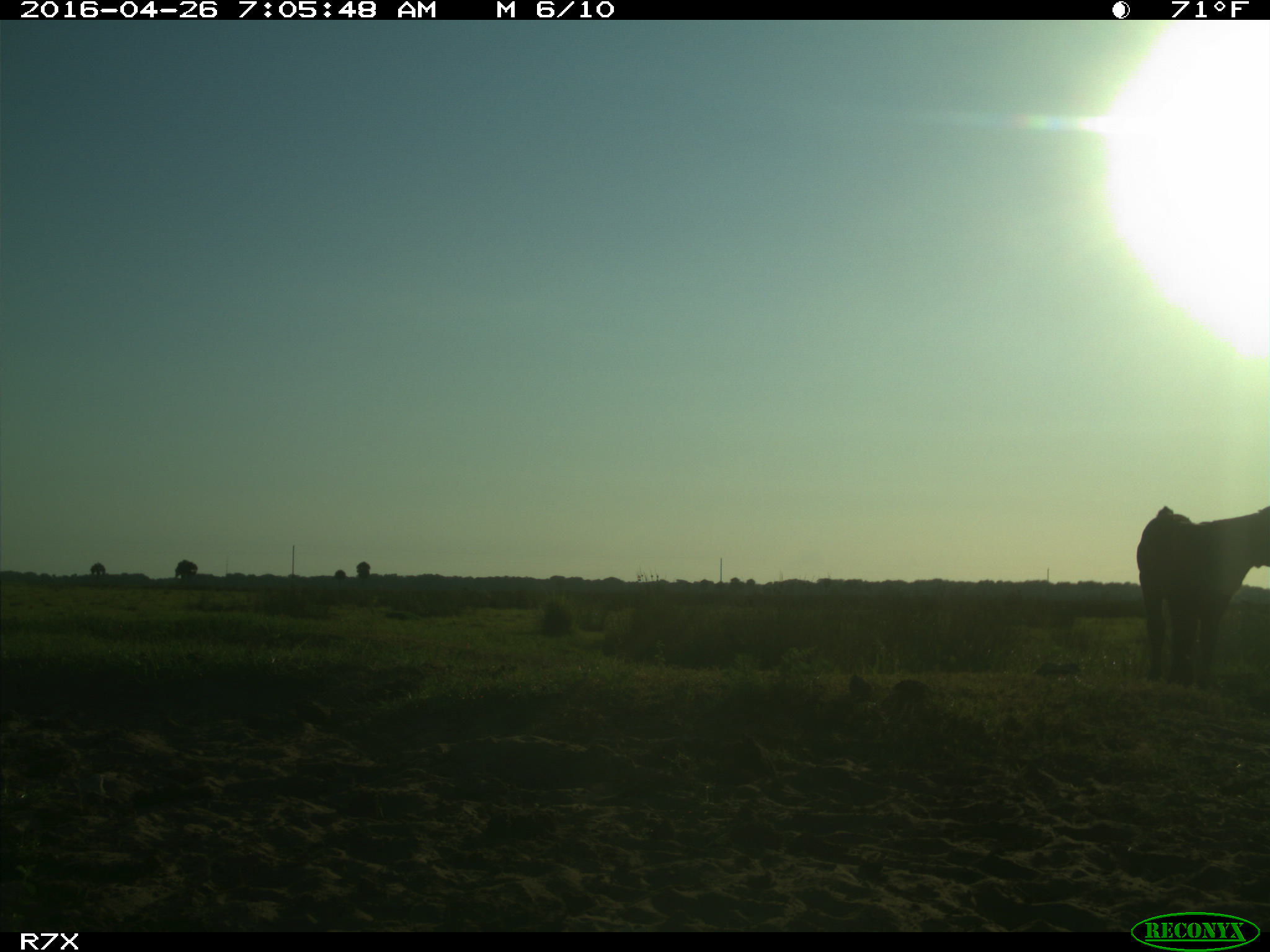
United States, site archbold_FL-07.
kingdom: Animalia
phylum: Chordata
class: Mammalia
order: Artiodactyla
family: Bovidae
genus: Bos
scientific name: Bos taurus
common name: domestic cow